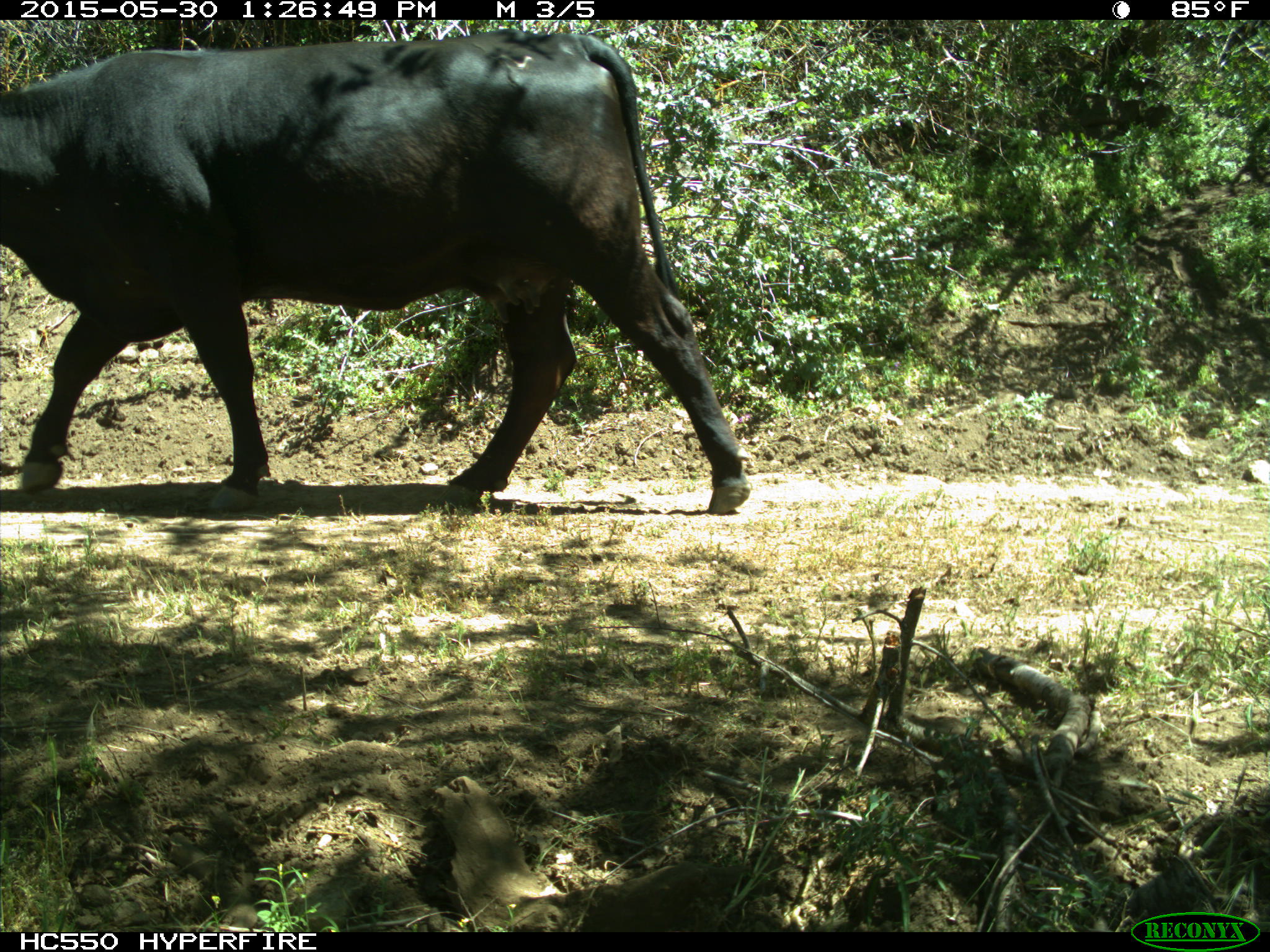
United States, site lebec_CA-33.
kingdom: Animalia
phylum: Chordata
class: Mammalia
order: Artiodactyla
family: Bovidae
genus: Bos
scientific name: Bos taurus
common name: domestic cow